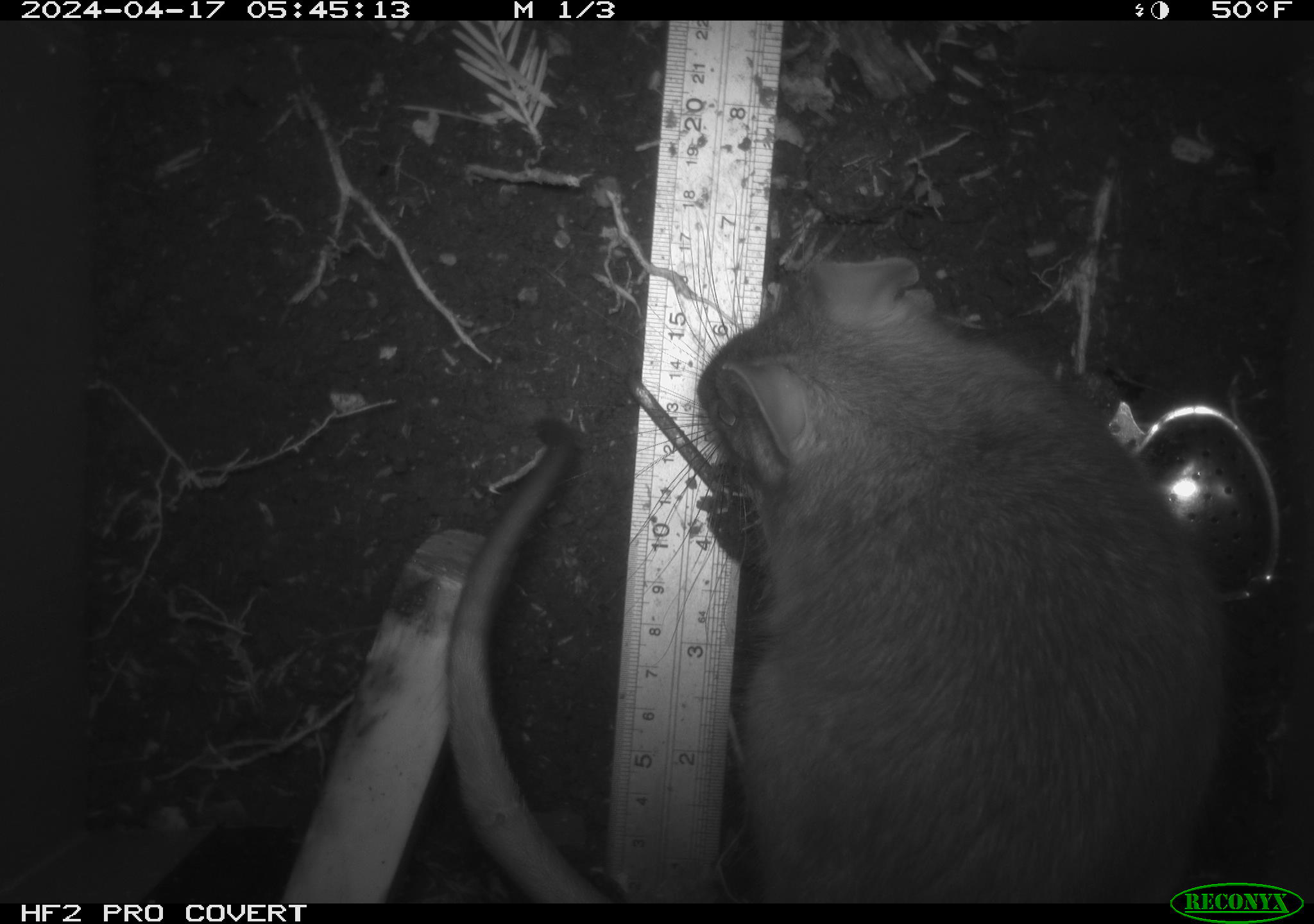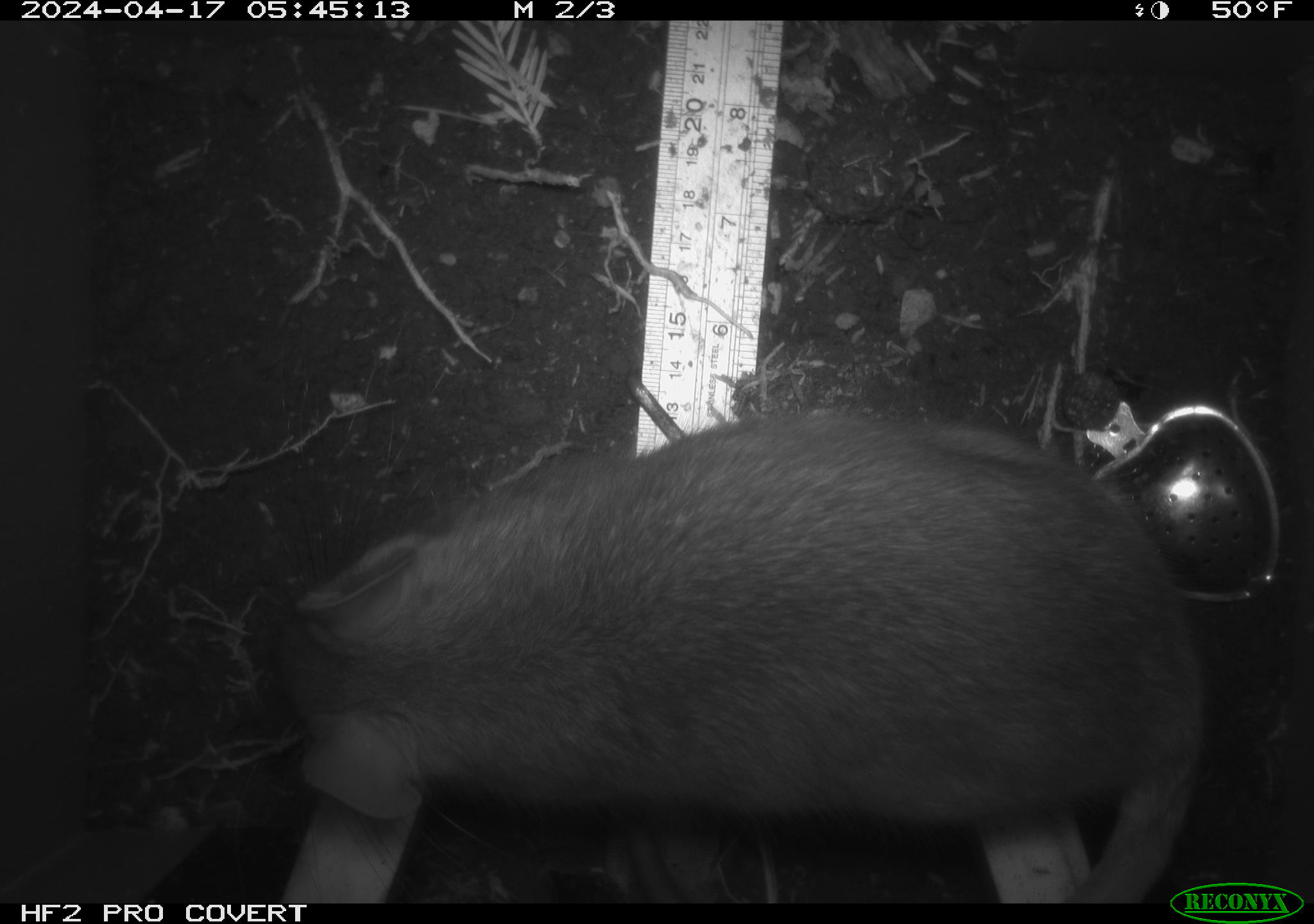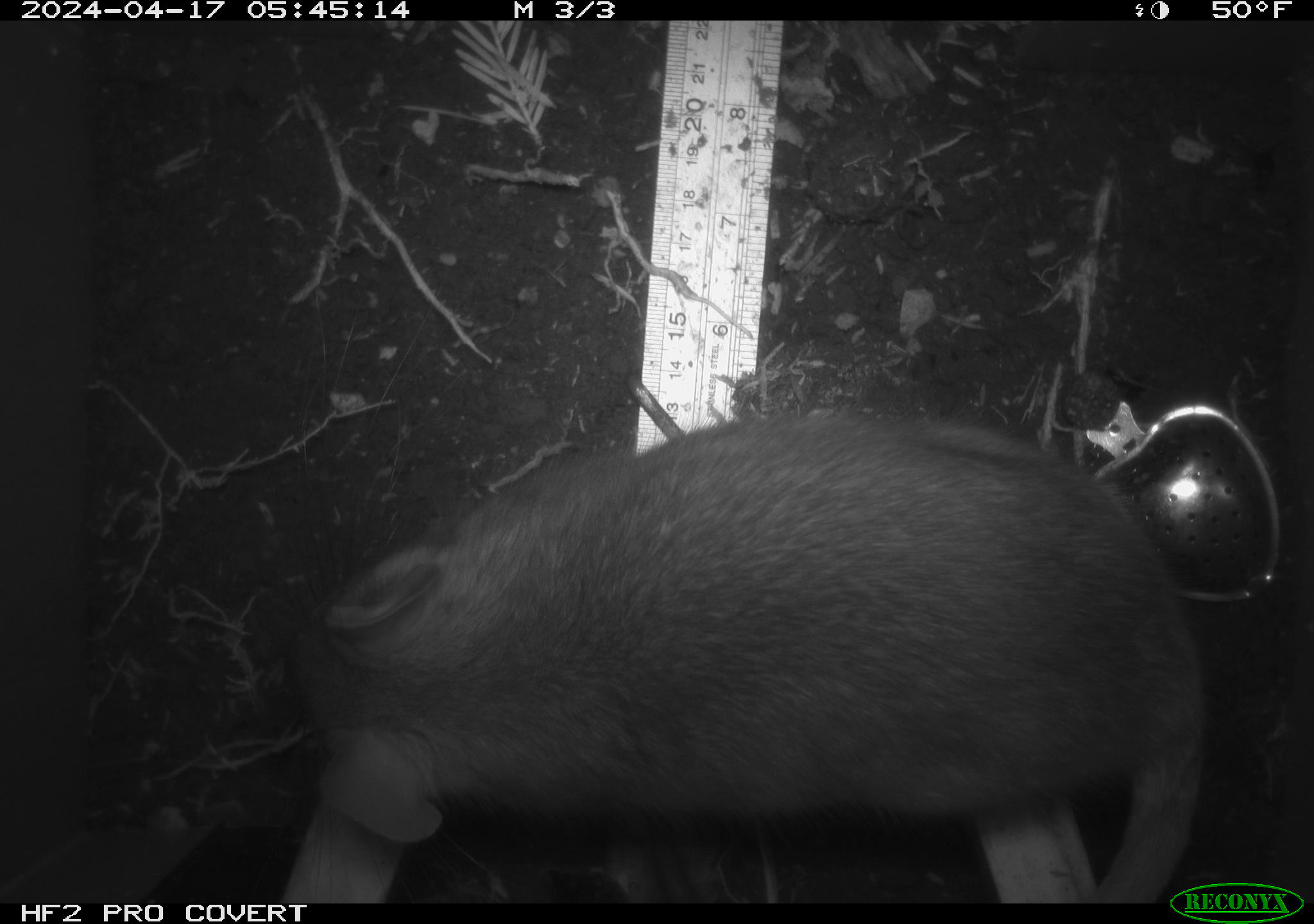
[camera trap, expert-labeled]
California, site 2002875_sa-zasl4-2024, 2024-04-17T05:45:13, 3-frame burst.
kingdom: Animalia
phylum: Chordata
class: Mammalia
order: Rodentia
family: Cricetidae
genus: Neotoma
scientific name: Neotoma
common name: pack rat or woodrat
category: neotoma species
Neotoma species (pack rat or woodrat) (Neotoma).